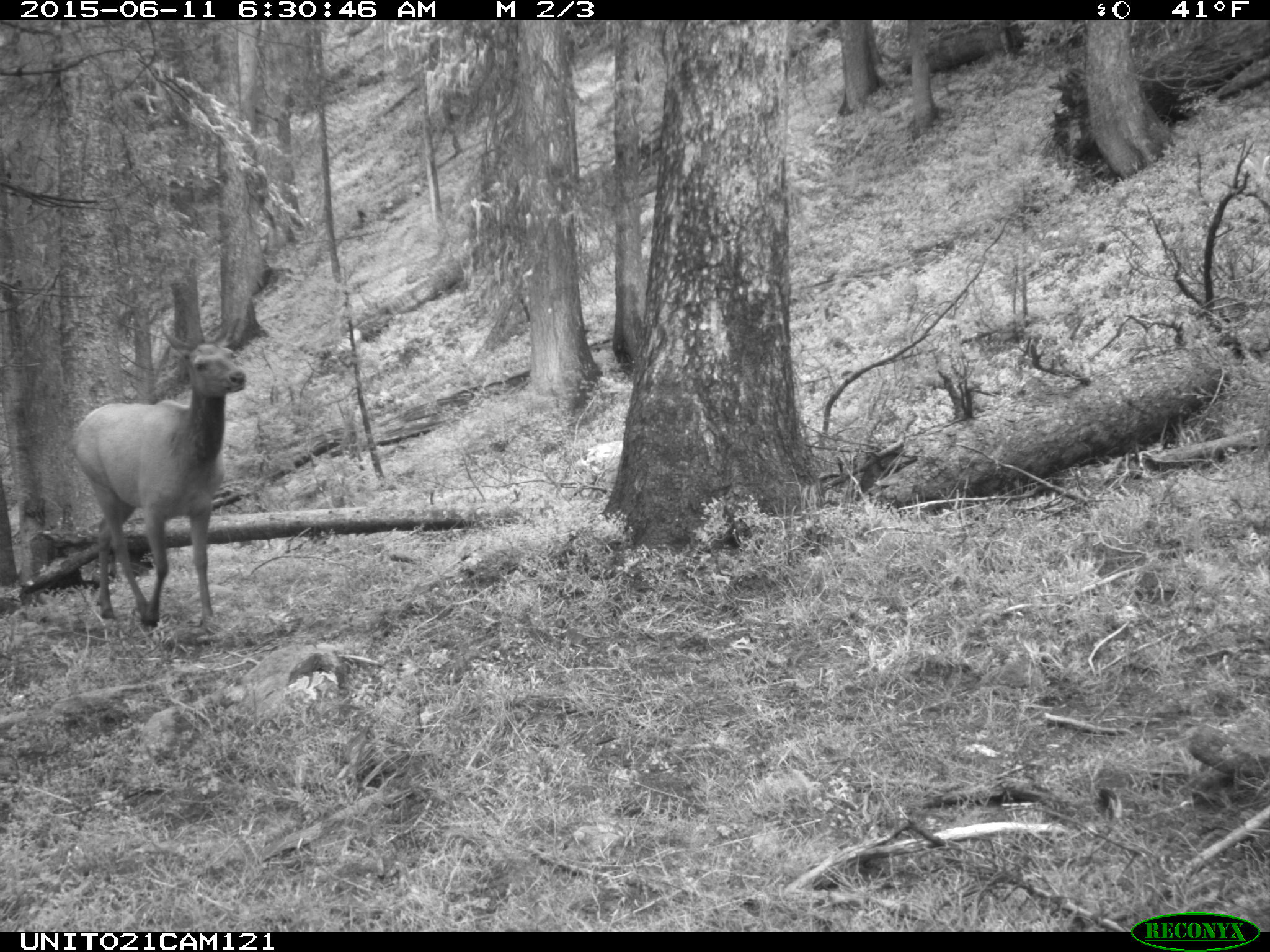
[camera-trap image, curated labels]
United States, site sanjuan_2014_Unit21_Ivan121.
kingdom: Animalia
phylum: Chordata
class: Mammalia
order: Artiodactyla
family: Cervidae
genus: Cervus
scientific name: Cervus elaphus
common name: red deer